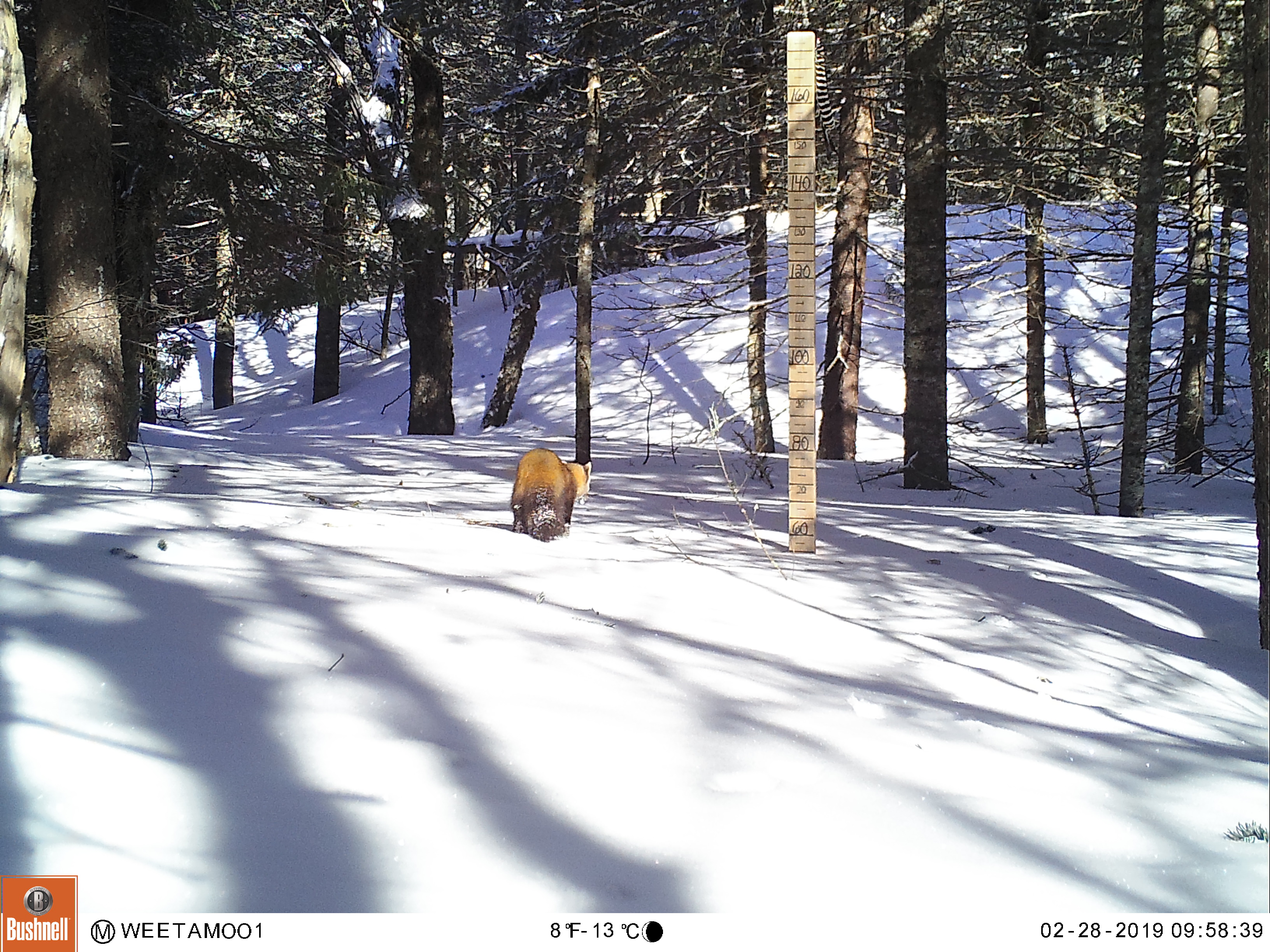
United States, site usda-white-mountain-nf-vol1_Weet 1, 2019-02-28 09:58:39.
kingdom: Animalia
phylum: Chordata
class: Mammalia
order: Carnivora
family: Canidae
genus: Vulpes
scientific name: Vulpes vulpes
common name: red fox